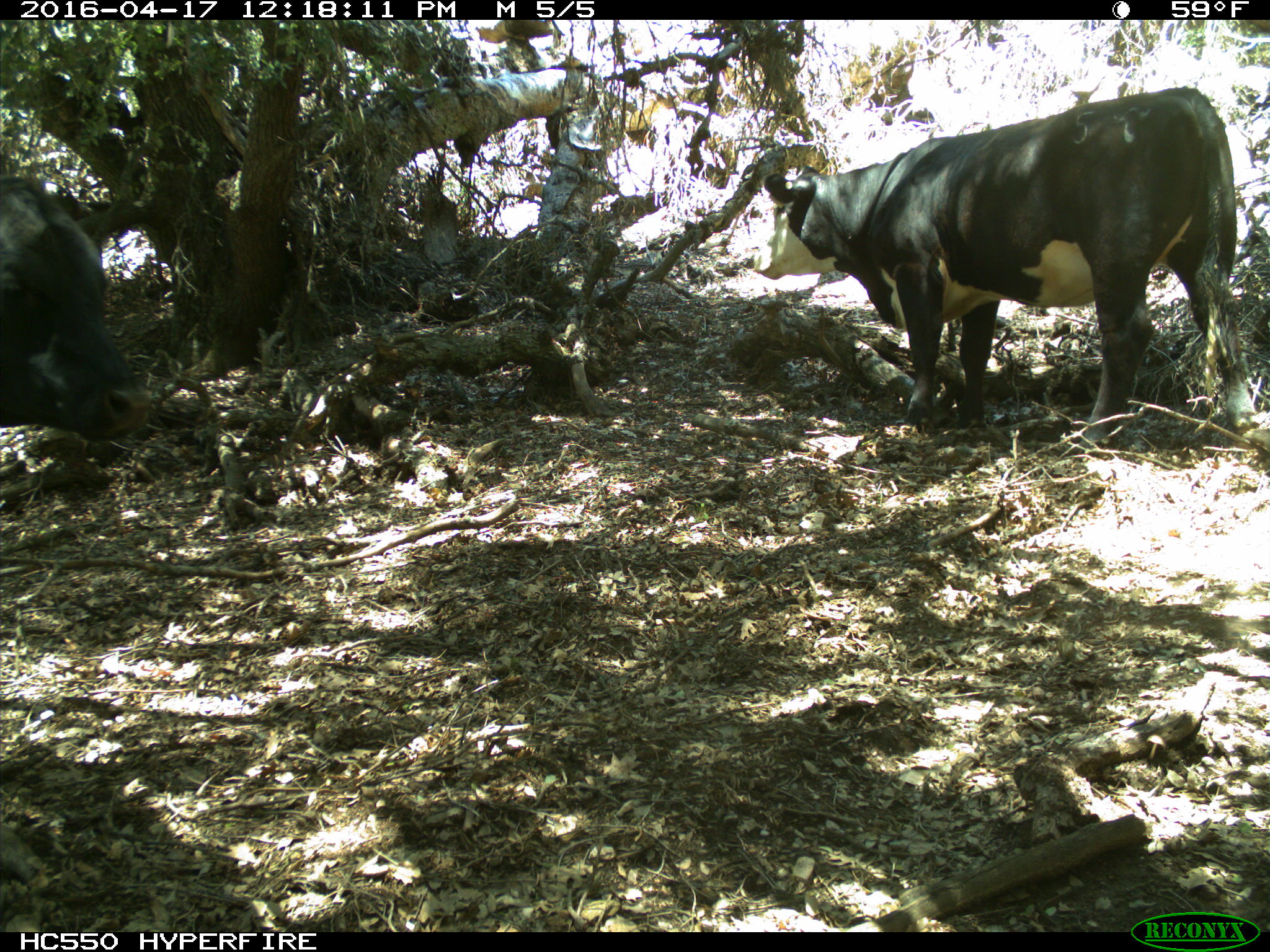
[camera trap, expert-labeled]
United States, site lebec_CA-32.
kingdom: Animalia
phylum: Chordata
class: Mammalia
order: Artiodactyla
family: Bovidae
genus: Bos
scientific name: Bos taurus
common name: domestic cow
Bos taurus (domestic cow).